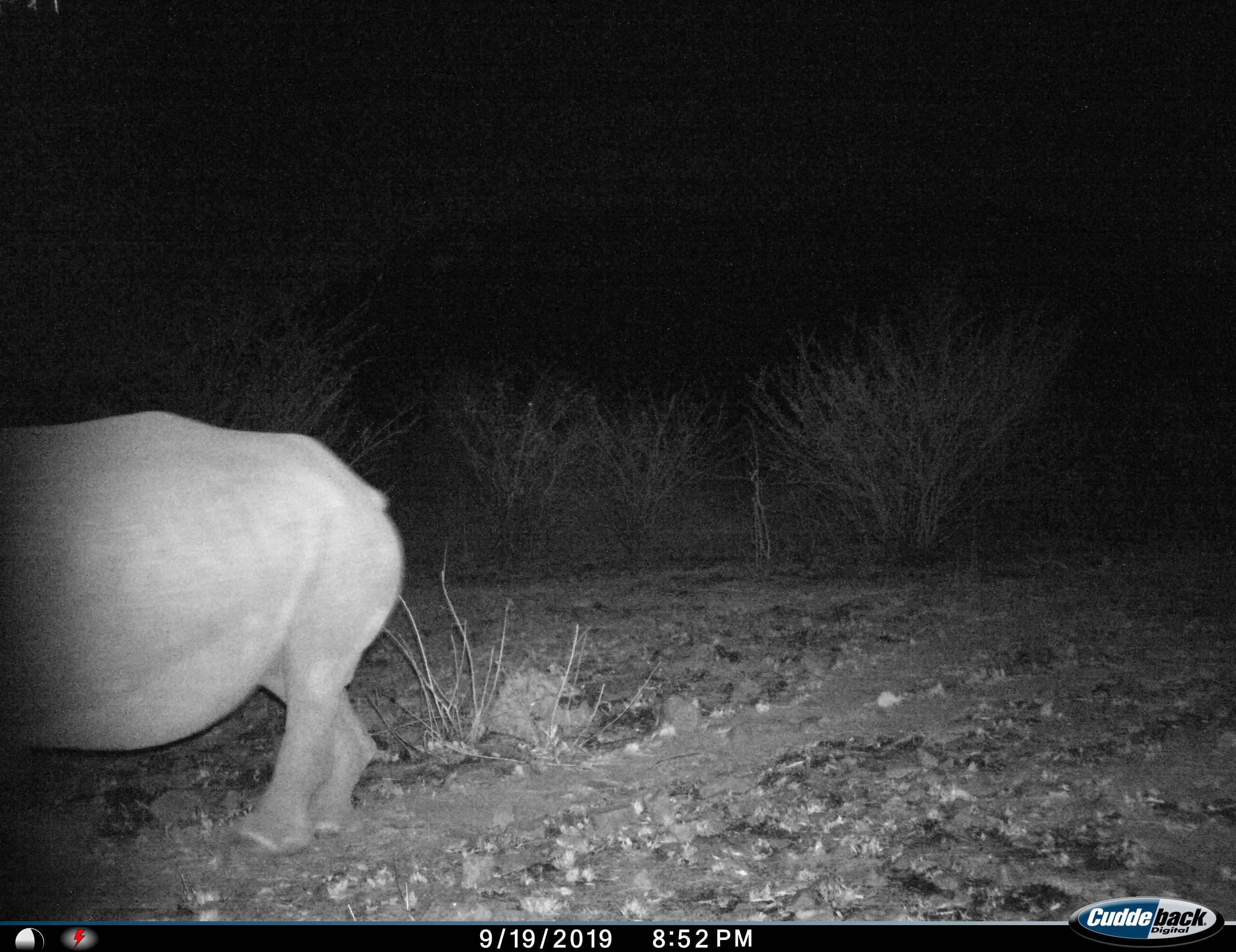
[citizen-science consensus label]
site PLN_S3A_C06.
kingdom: Animalia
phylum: Chordata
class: Mammalia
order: Perissodactyla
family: Rhinocerotidae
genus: Ceratotherium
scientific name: Ceratotherium simum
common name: white rhinoceros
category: rhinoceroswhite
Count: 1.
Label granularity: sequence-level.